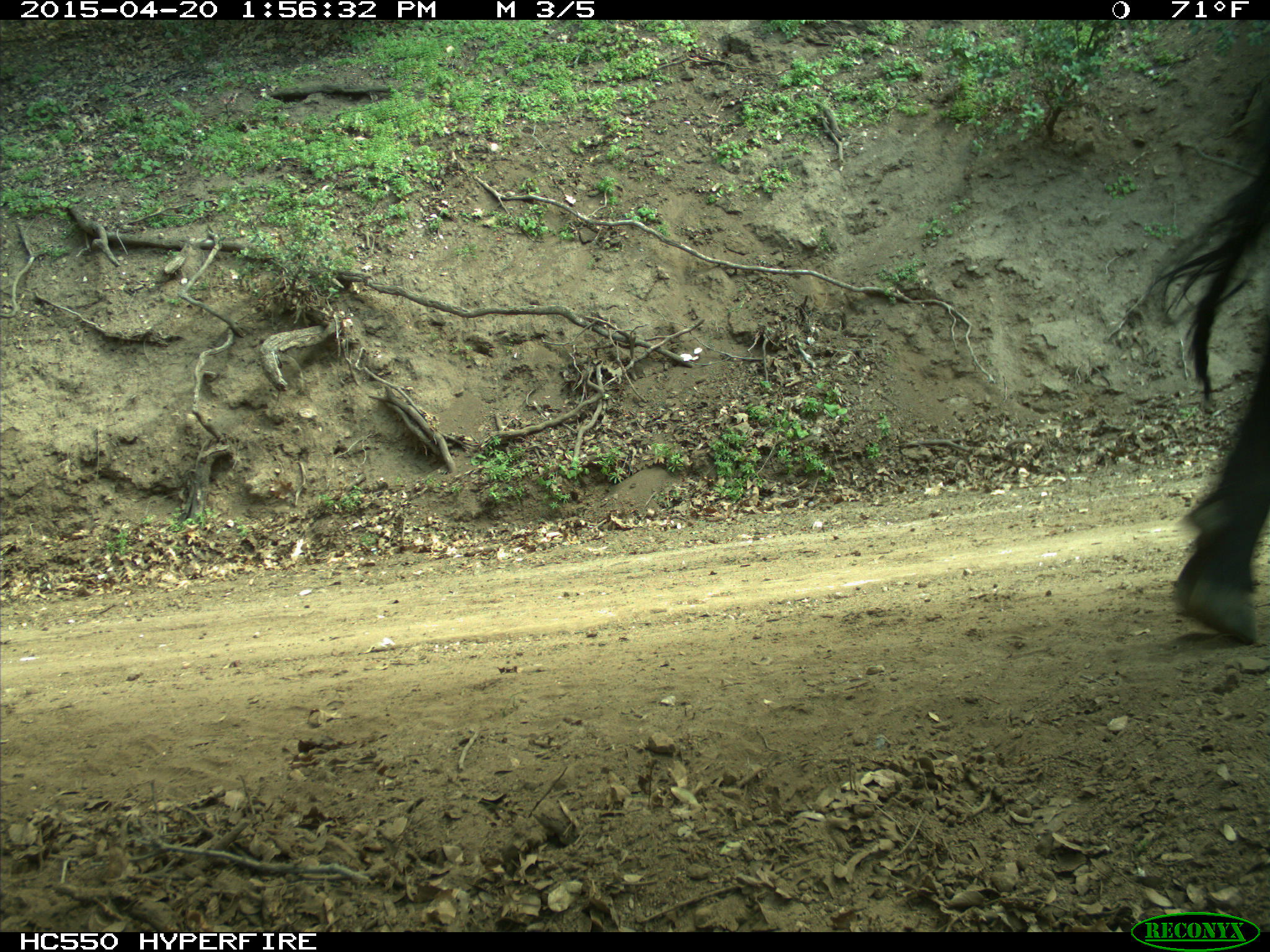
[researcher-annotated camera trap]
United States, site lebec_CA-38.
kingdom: Animalia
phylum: Chordata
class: Mammalia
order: Artiodactyla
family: Bovidae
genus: Bos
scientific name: Bos taurus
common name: domestic cow